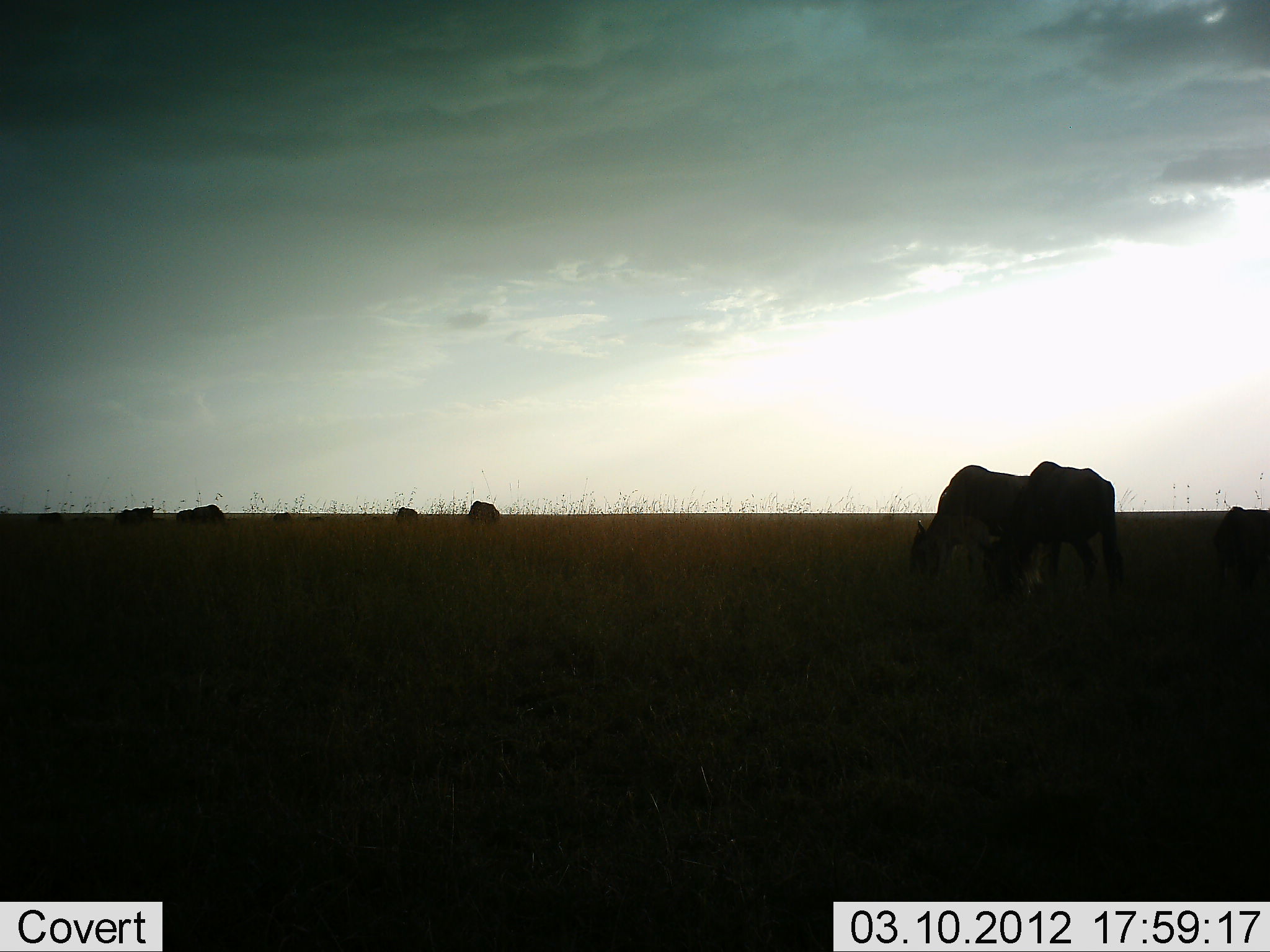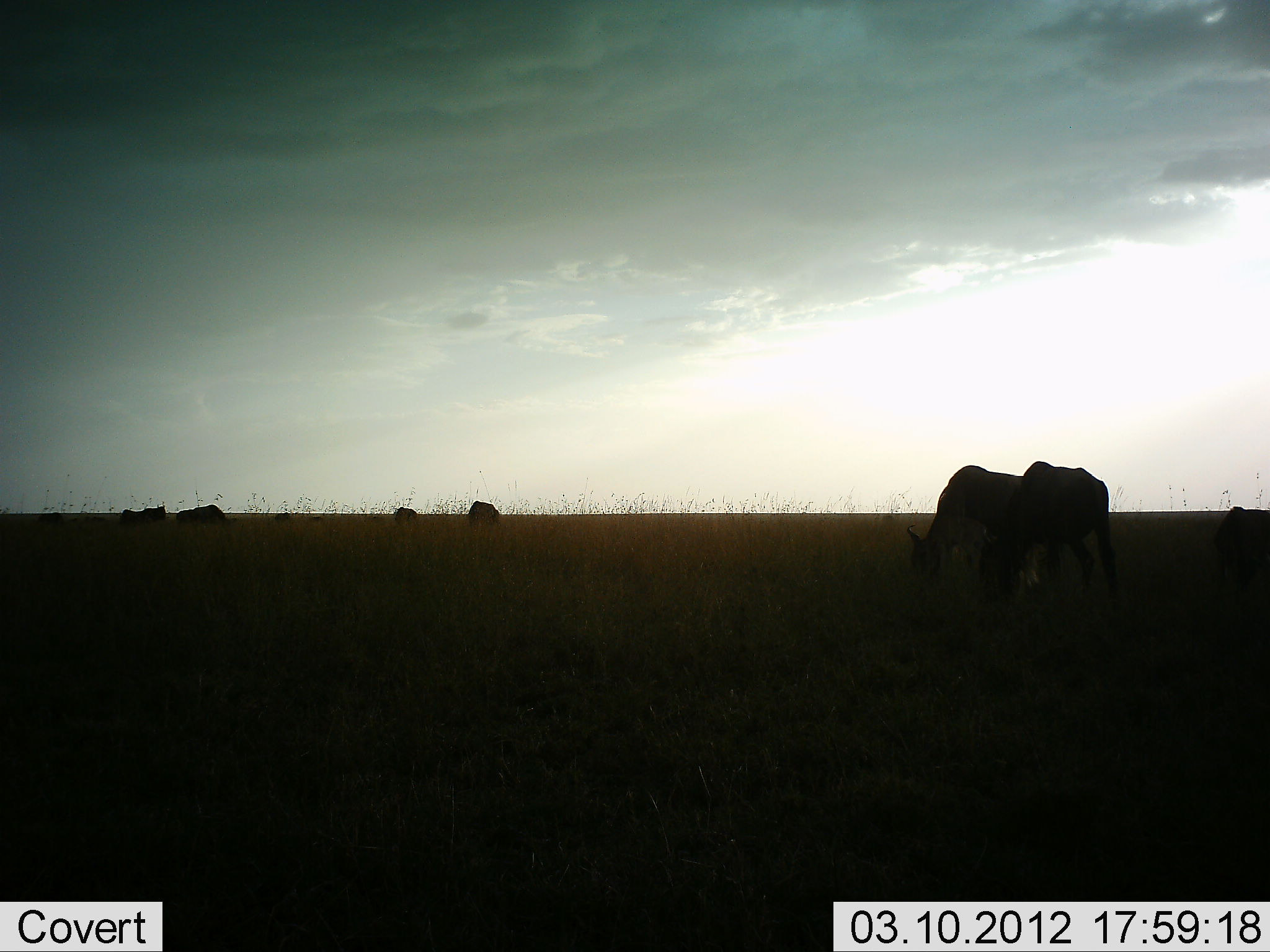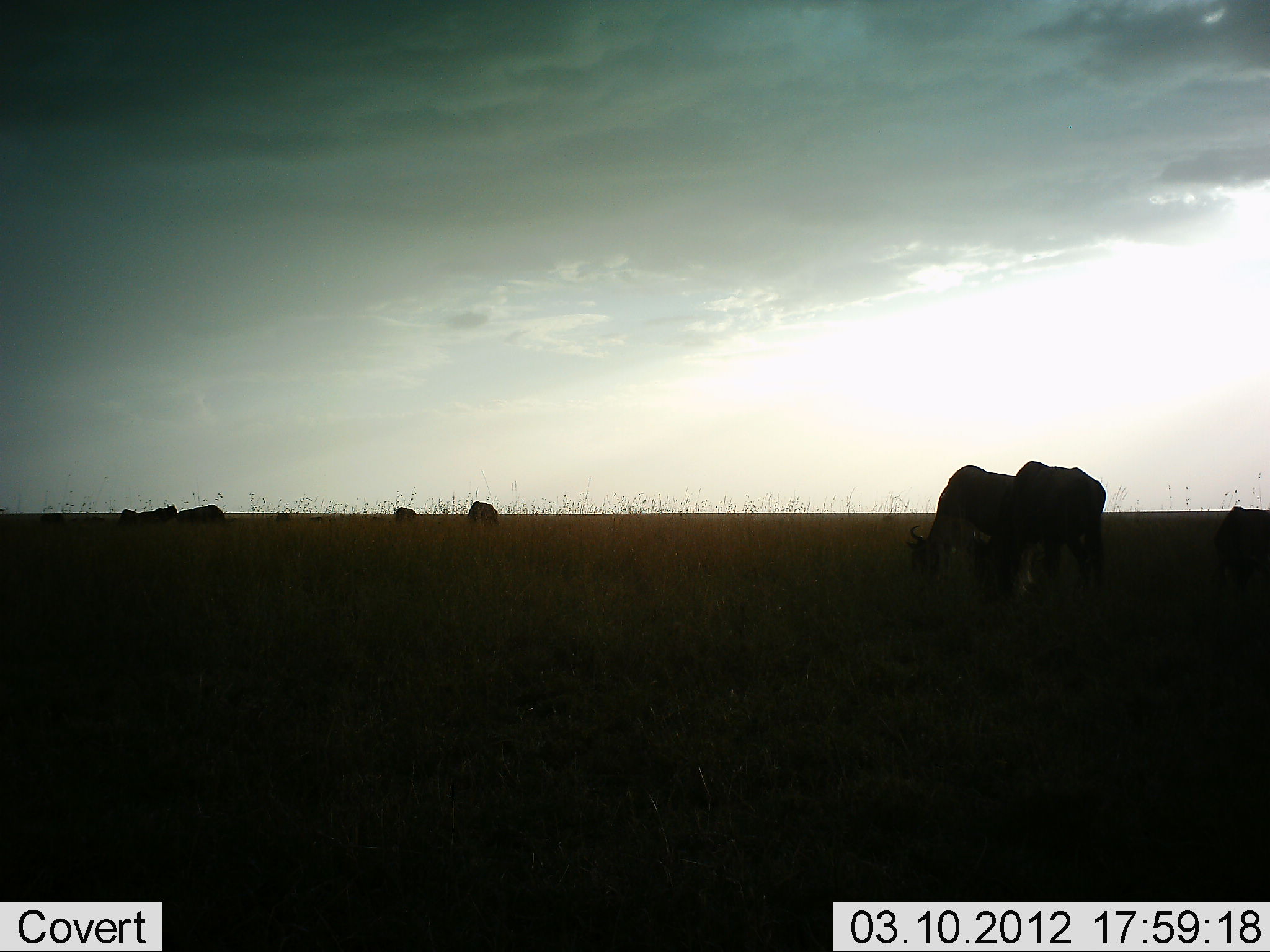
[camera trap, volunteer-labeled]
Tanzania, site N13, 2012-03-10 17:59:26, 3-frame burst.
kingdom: Animalia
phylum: Chordata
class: Mammalia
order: Artiodactyla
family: Bovidae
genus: Connochaetes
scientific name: Connochaetes taurinus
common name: blue wildebeest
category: wildebeest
Wildebeest (blue wildebeest) (Connochaetes taurinus), count 7. Behavior (volunteer vote fractions): standing 28%, resting 6%, moving 0%, interacting 0%. Young present (vote fraction): 0%. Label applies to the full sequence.